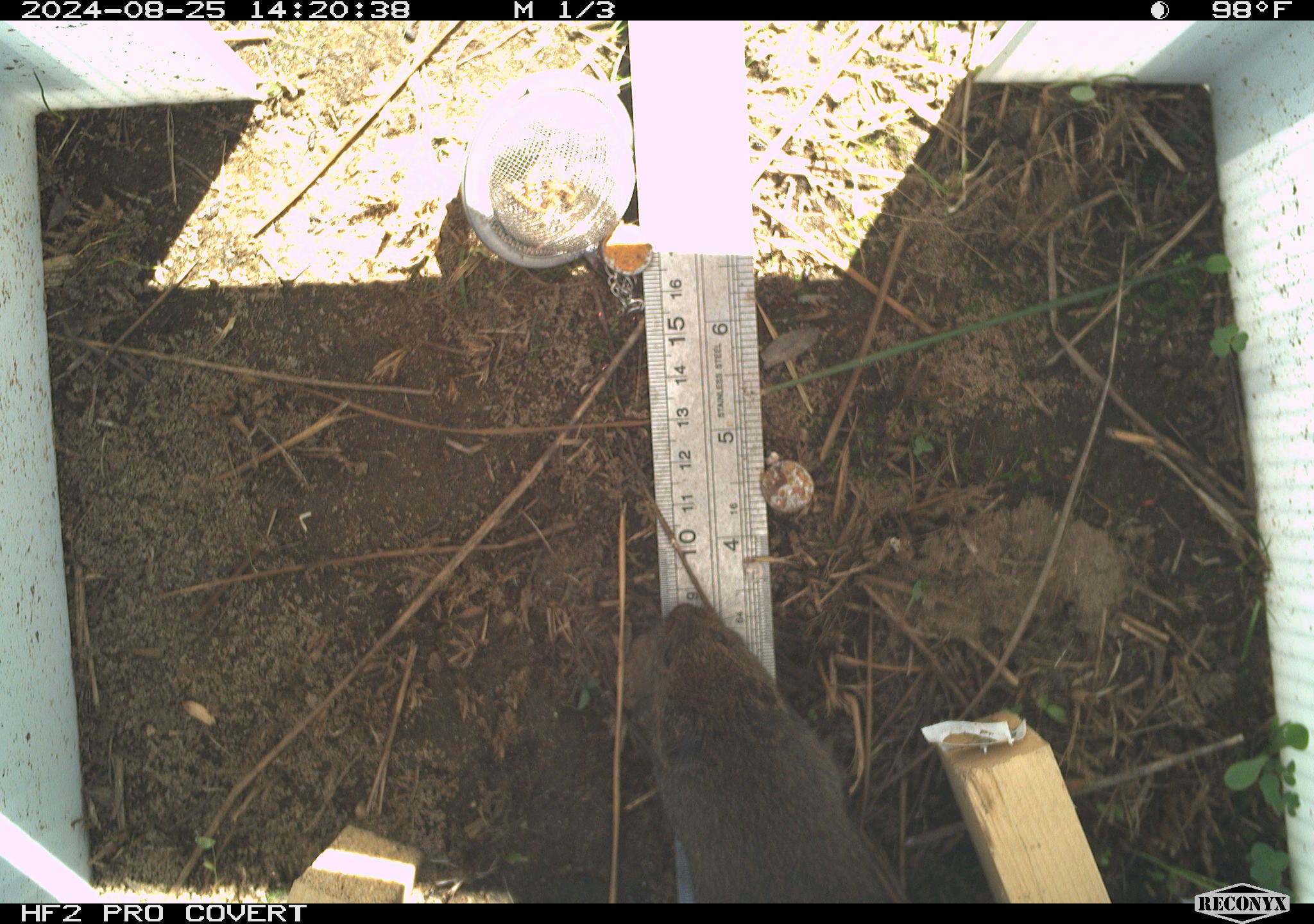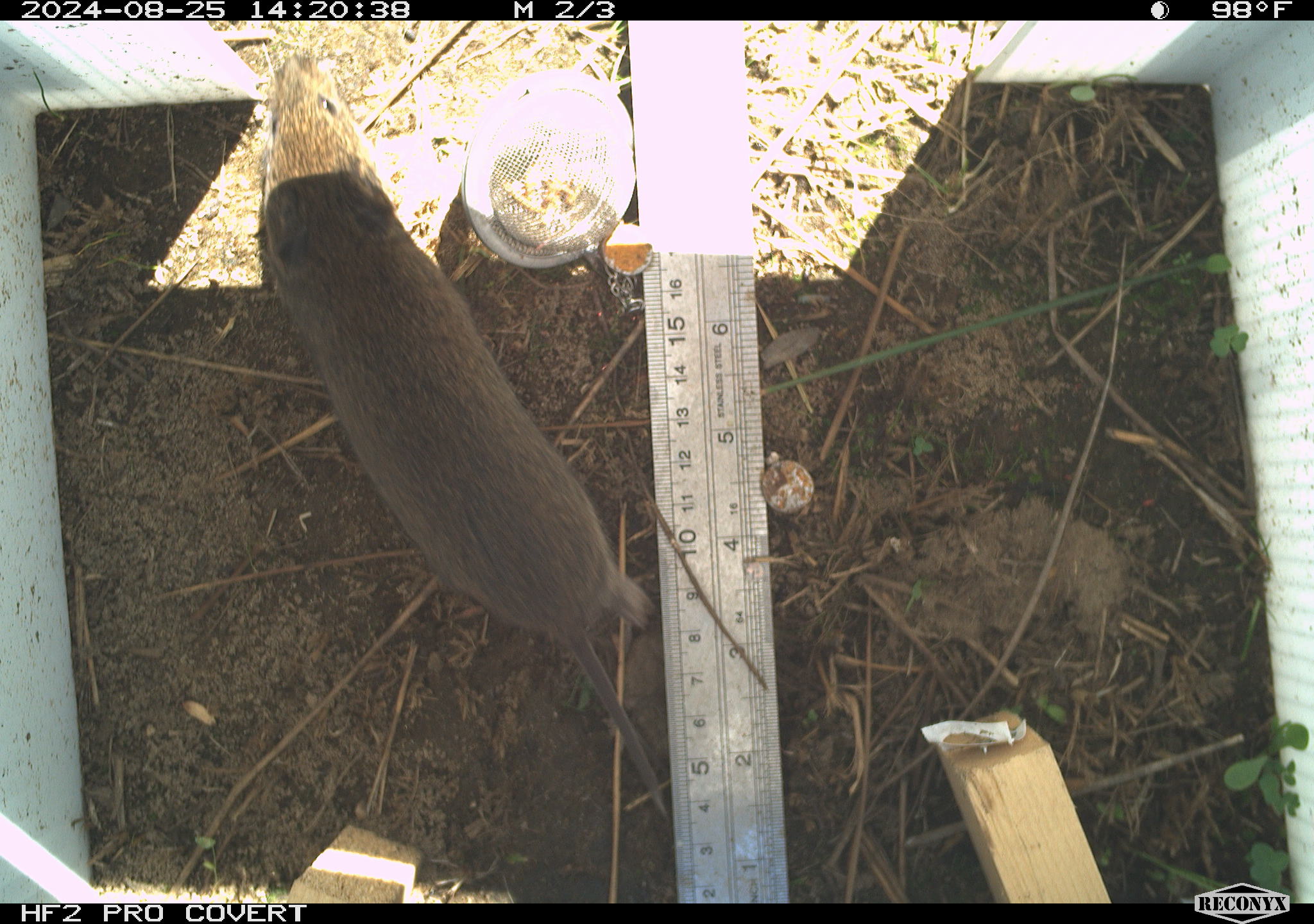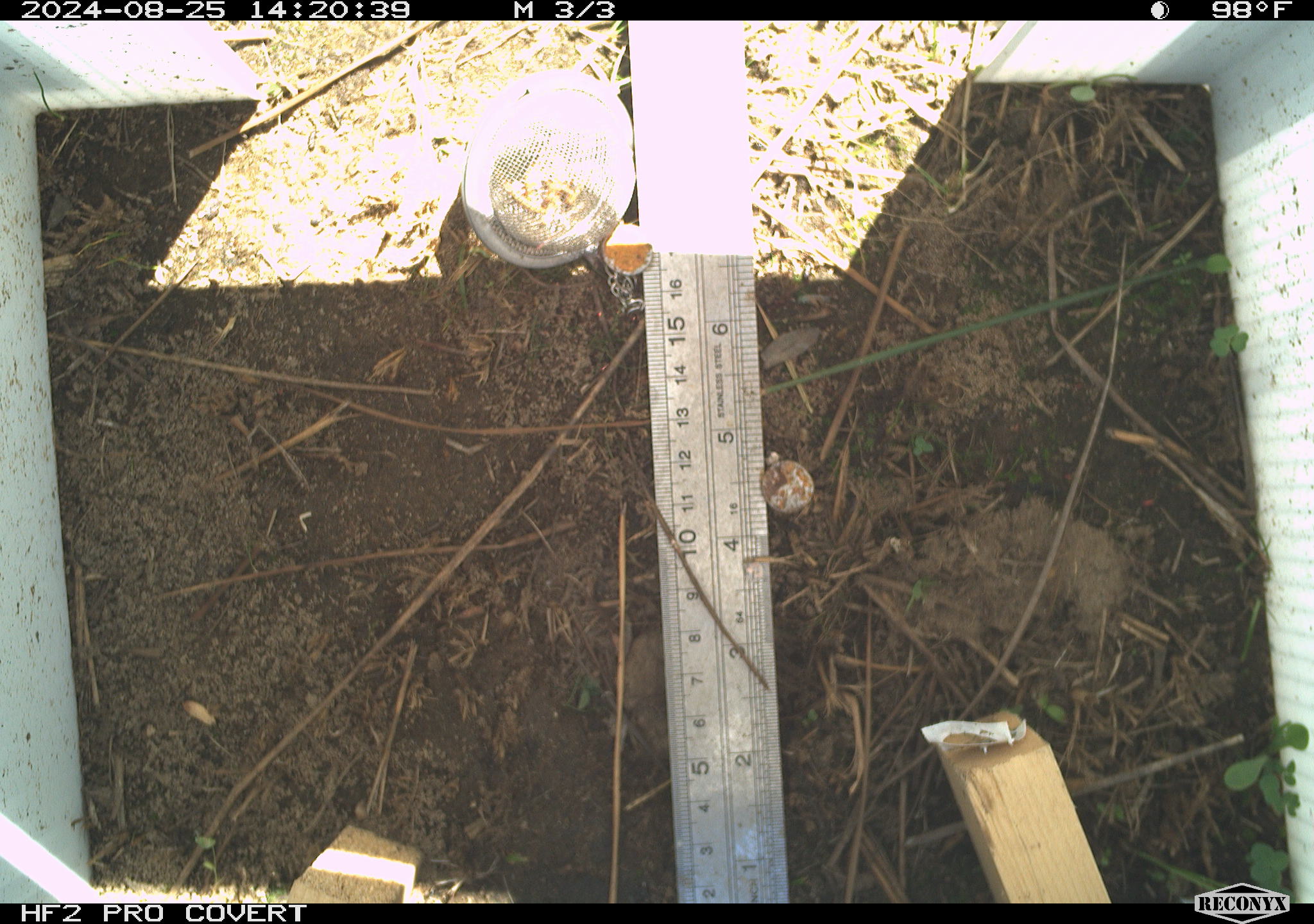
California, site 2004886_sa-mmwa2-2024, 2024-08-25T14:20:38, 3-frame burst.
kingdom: Animalia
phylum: Chordata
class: Mammalia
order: Rodentia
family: Cricetidae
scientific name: Arvicolinae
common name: voles, lemmings, and muskrats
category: arvicolinae subfamily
Arvicolinae subfamily (voles, lemmings, and muskrats) (Arvicolinae).